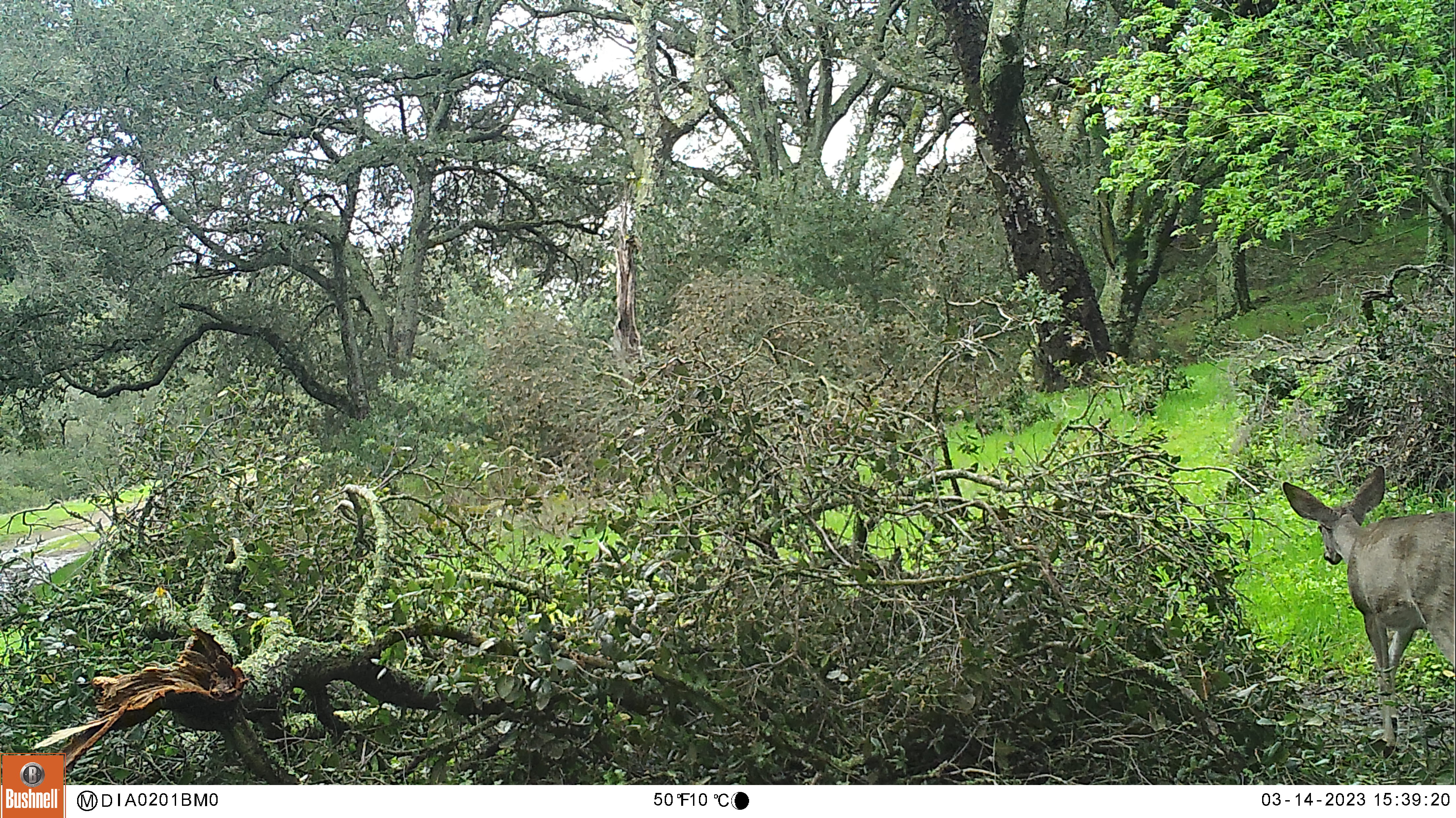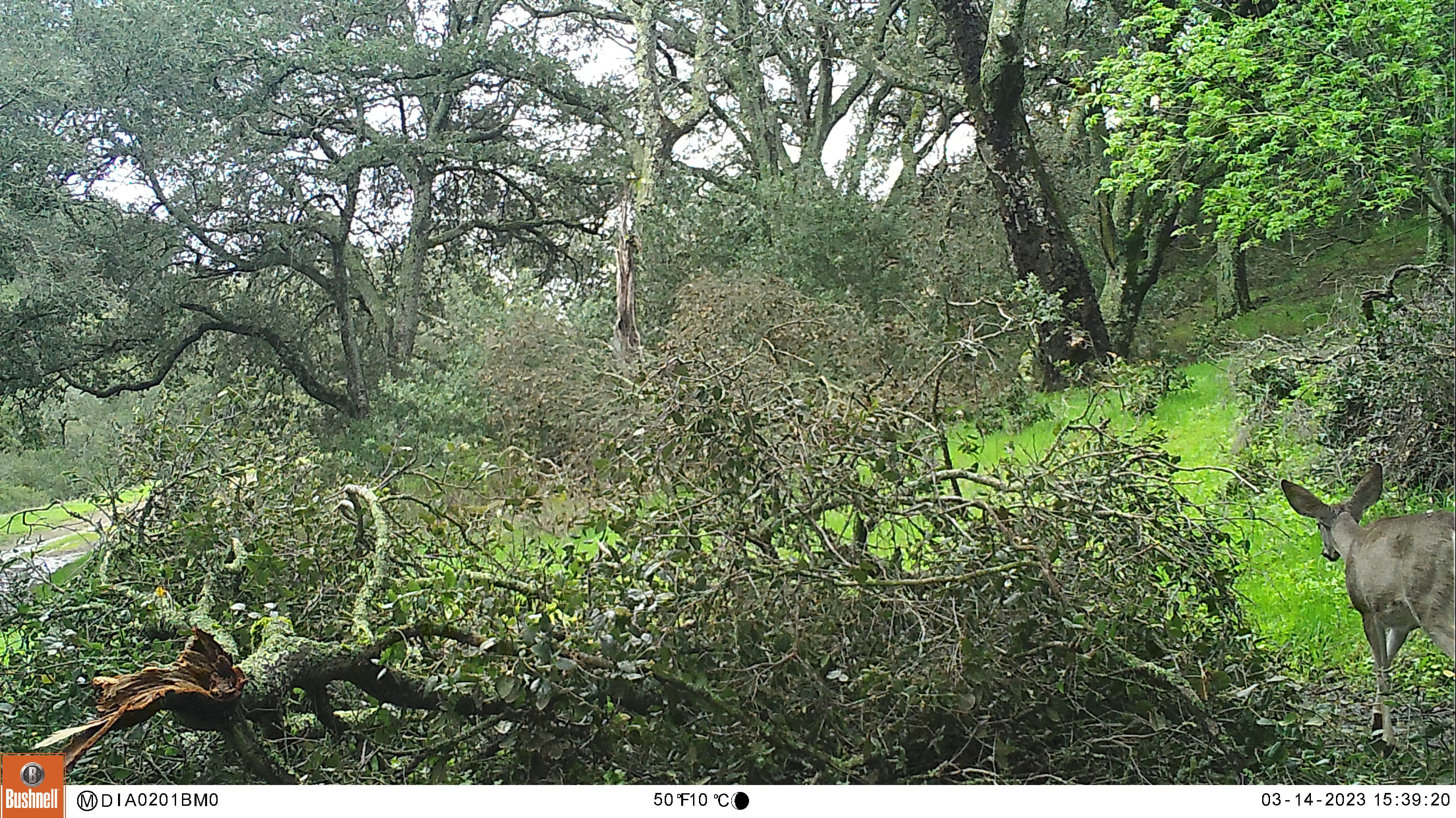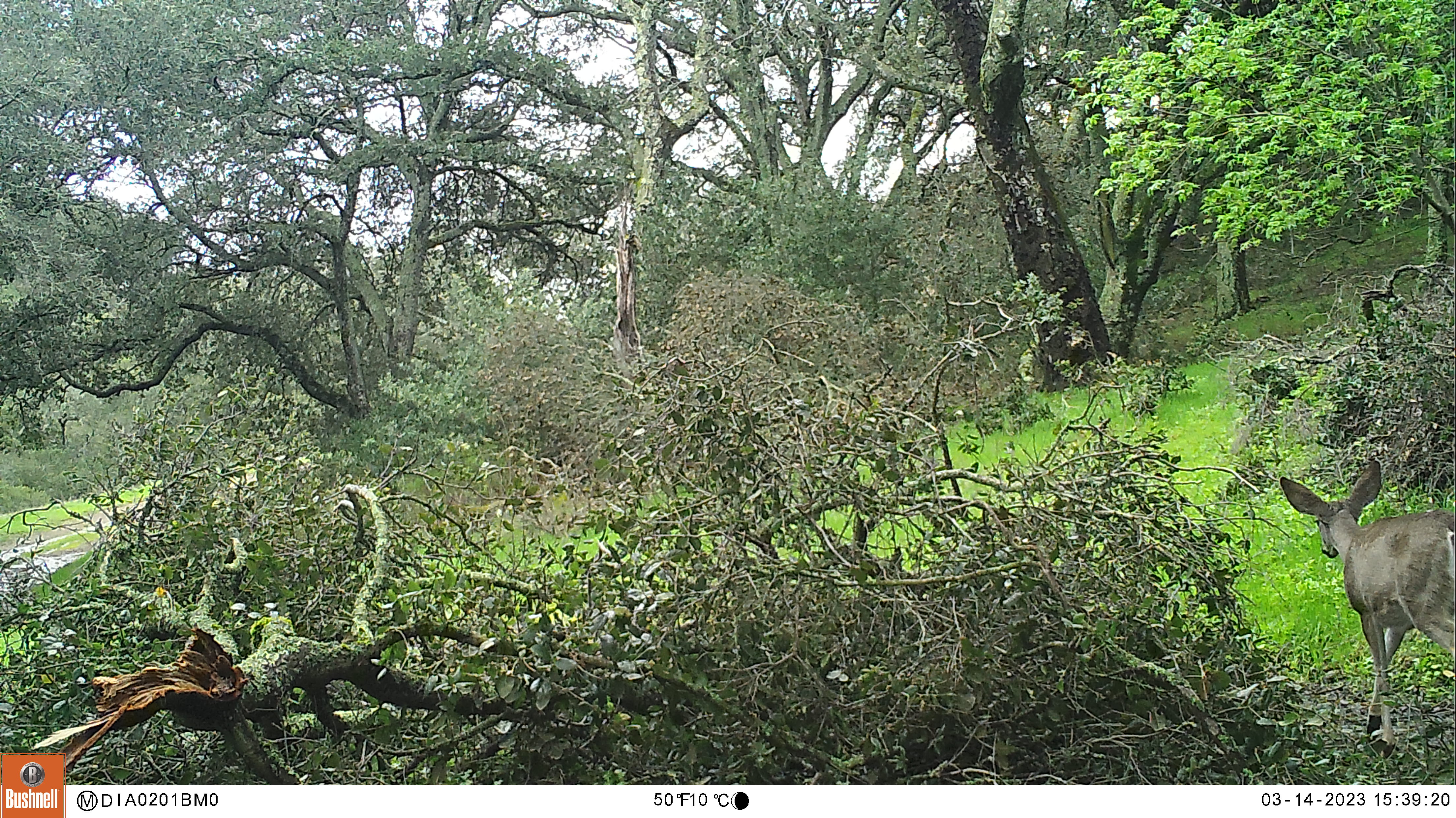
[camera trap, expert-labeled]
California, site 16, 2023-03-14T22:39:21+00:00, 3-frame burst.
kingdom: Animalia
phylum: Chordata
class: Mammalia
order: Artiodactyla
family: Cervidae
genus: Odocoileus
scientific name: Odocoileus hemionus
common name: mule deer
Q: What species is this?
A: Mule deer (Odocoileus hemionus).